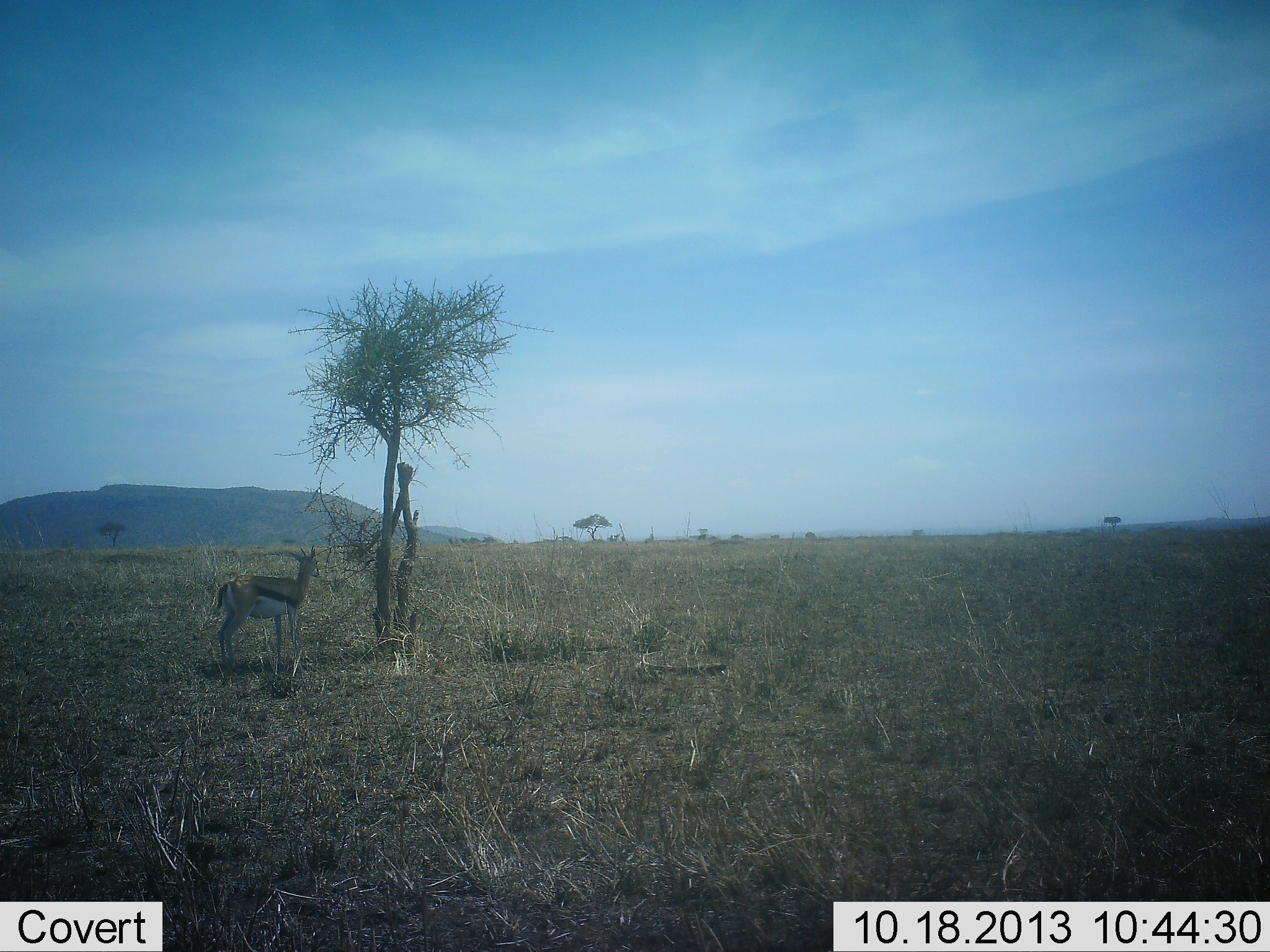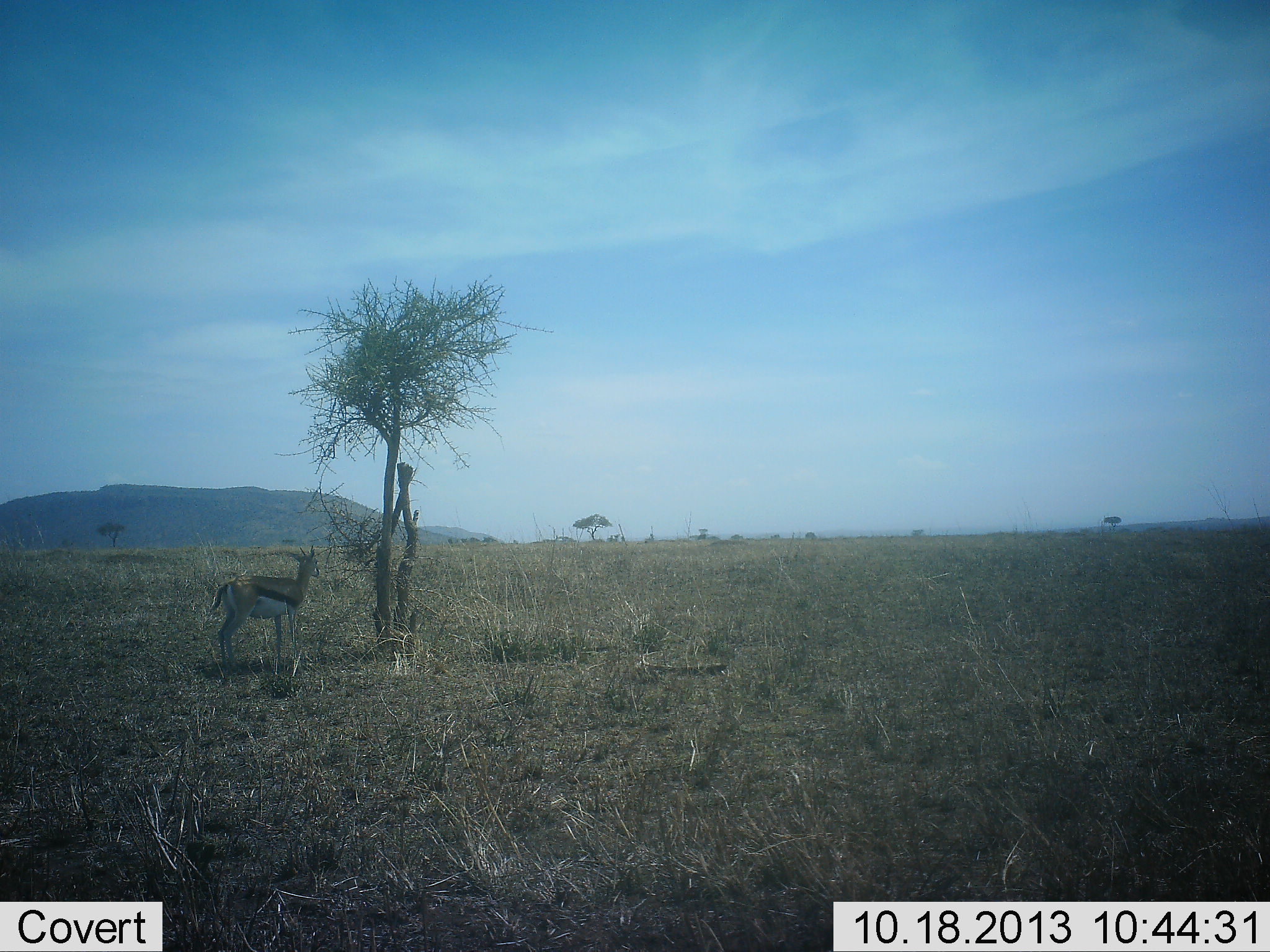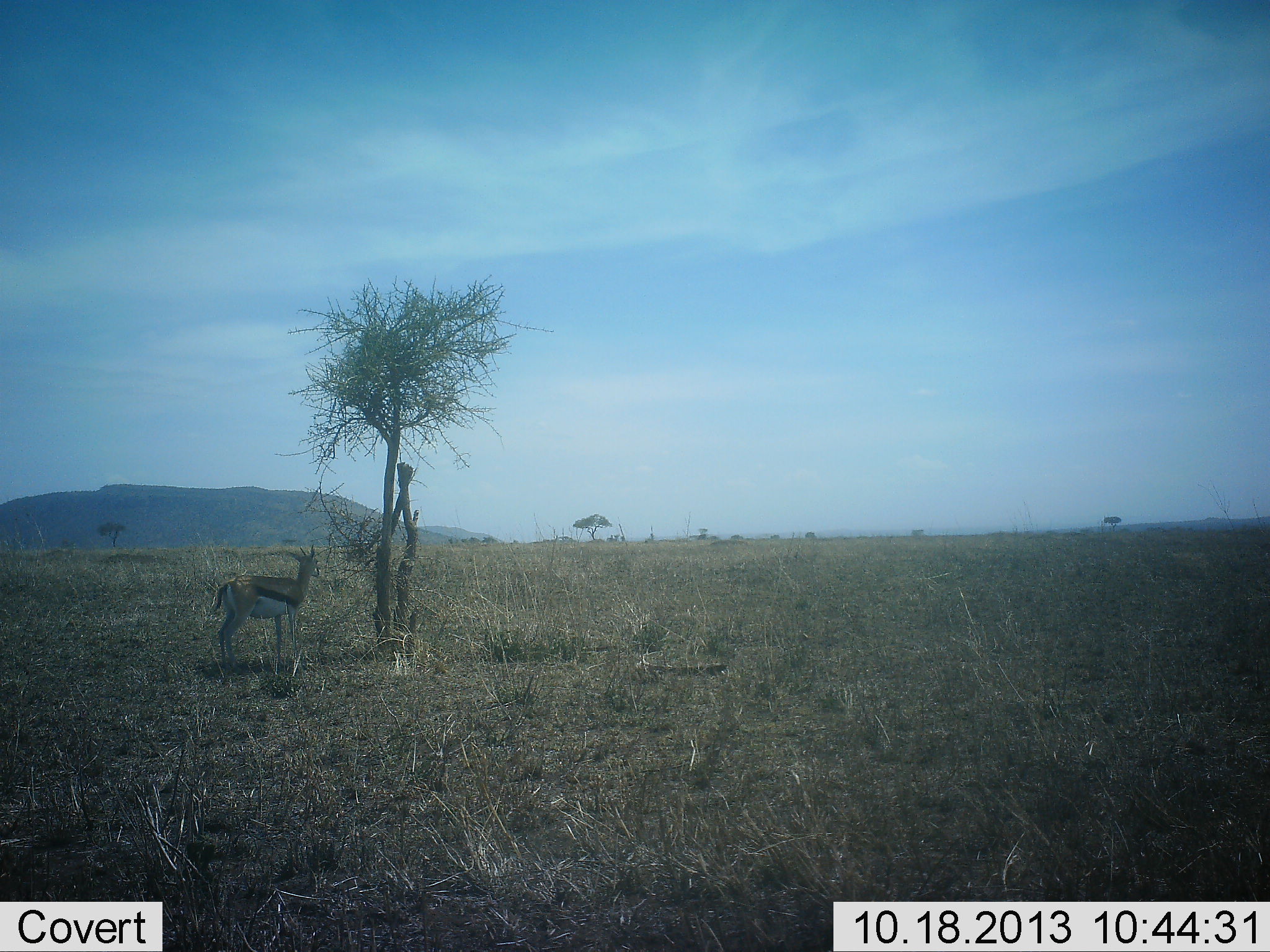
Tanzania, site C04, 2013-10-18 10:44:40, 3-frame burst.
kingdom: Animalia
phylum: Chordata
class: Mammalia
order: Artiodactyla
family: Bovidae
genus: Eudorcas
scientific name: Eudorcas thomsonii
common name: thomson's gazelle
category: gazellethomsons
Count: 1.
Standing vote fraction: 100%.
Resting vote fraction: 10%.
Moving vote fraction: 0%.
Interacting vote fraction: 0%.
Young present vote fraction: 0%.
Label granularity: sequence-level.